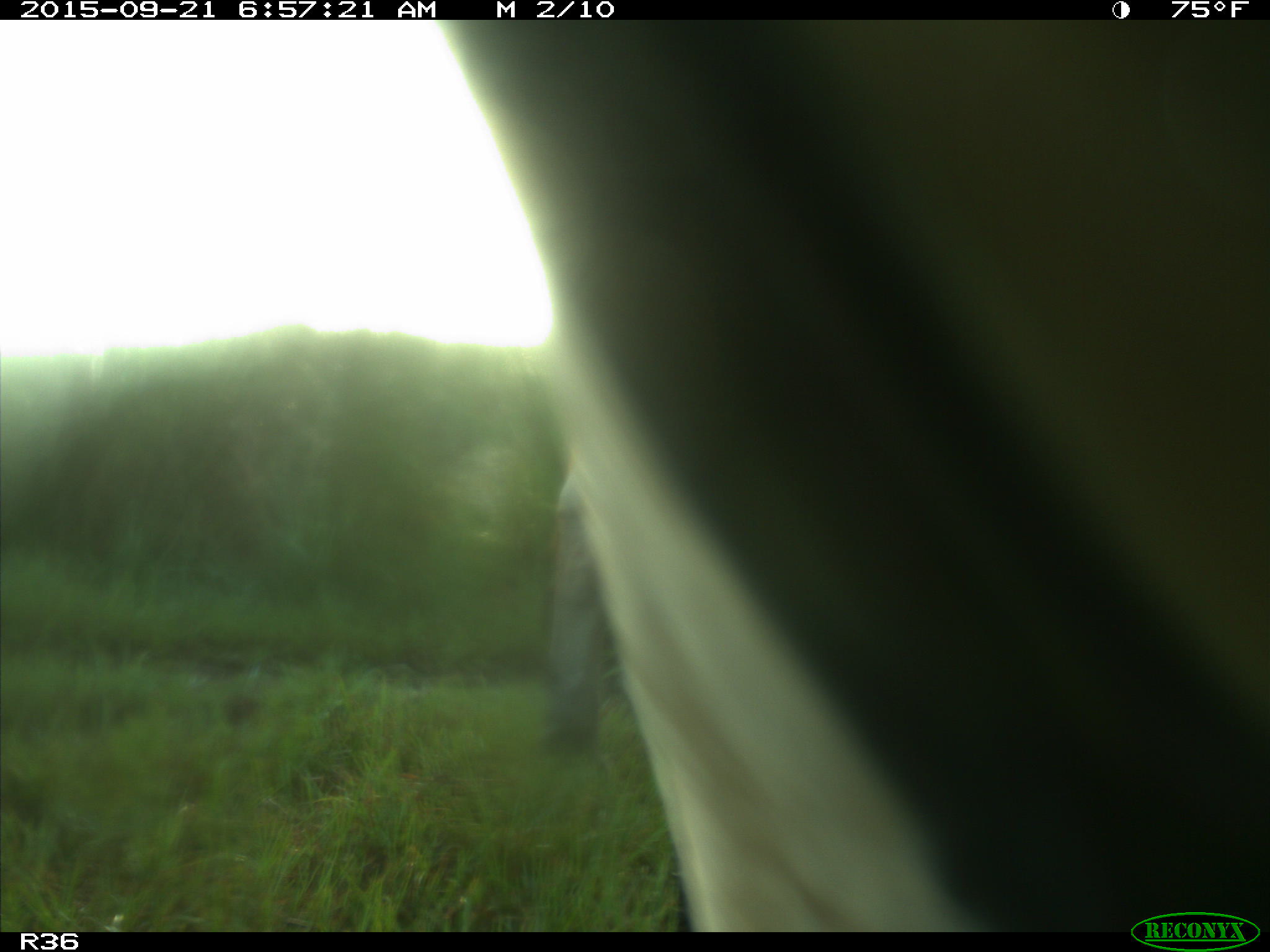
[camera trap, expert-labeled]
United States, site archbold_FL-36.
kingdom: Animalia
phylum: Chordata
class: Mammalia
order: Artiodactyla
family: Bovidae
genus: Bos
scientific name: Bos taurus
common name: domestic cow